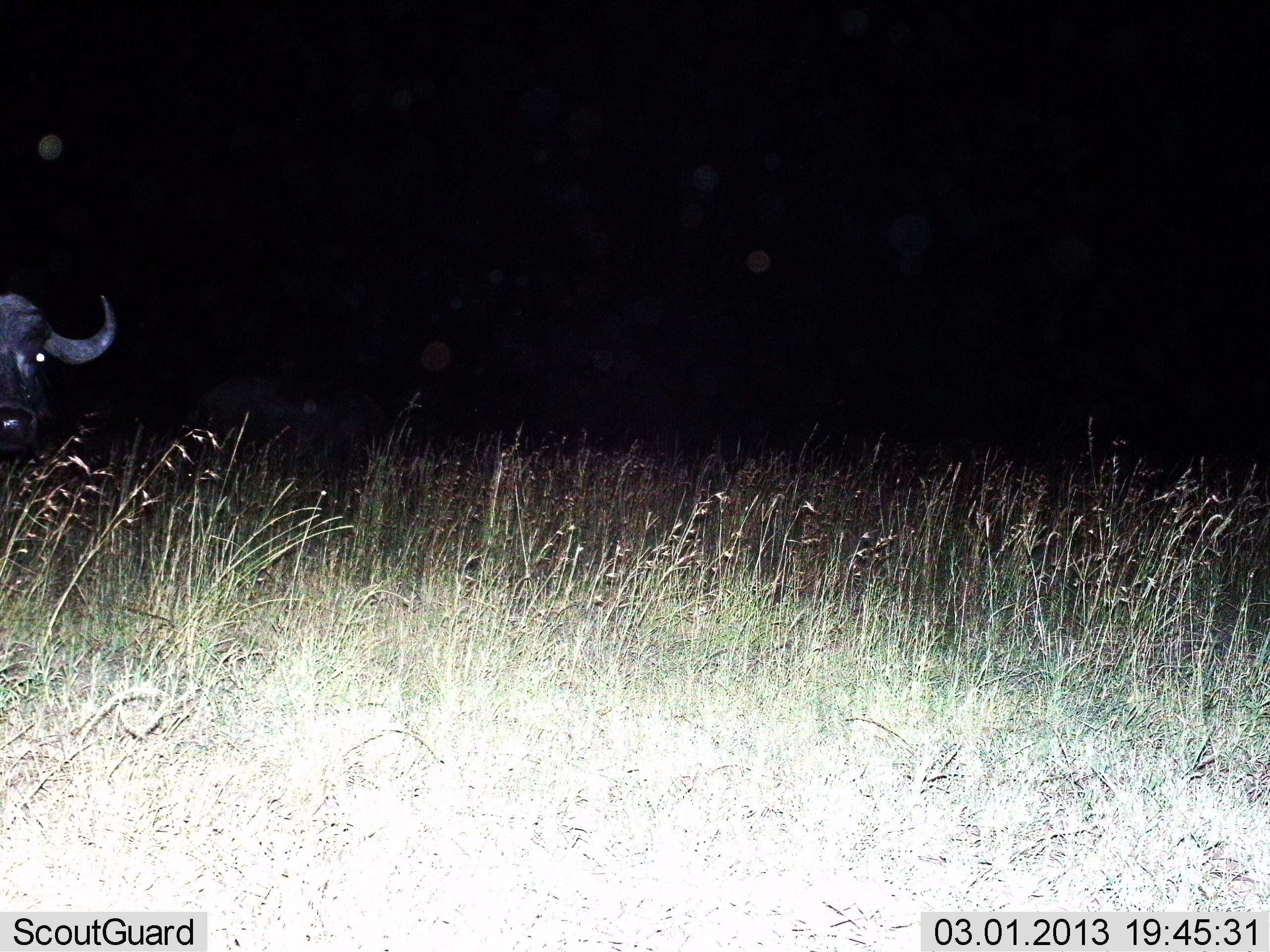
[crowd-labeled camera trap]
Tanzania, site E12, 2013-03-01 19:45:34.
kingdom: Animalia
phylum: Chordata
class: Mammalia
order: Artiodactyla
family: Bovidae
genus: Syncerus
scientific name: Syncerus caffer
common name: cape buffalo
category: buffalo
Buffalo (cape buffalo) (Syncerus caffer), count 1. Behavior (volunteer vote fractions): standing 86%, resting 0%, moving 18%, interacting 0%. Young present (vote fraction): 0%. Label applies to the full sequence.